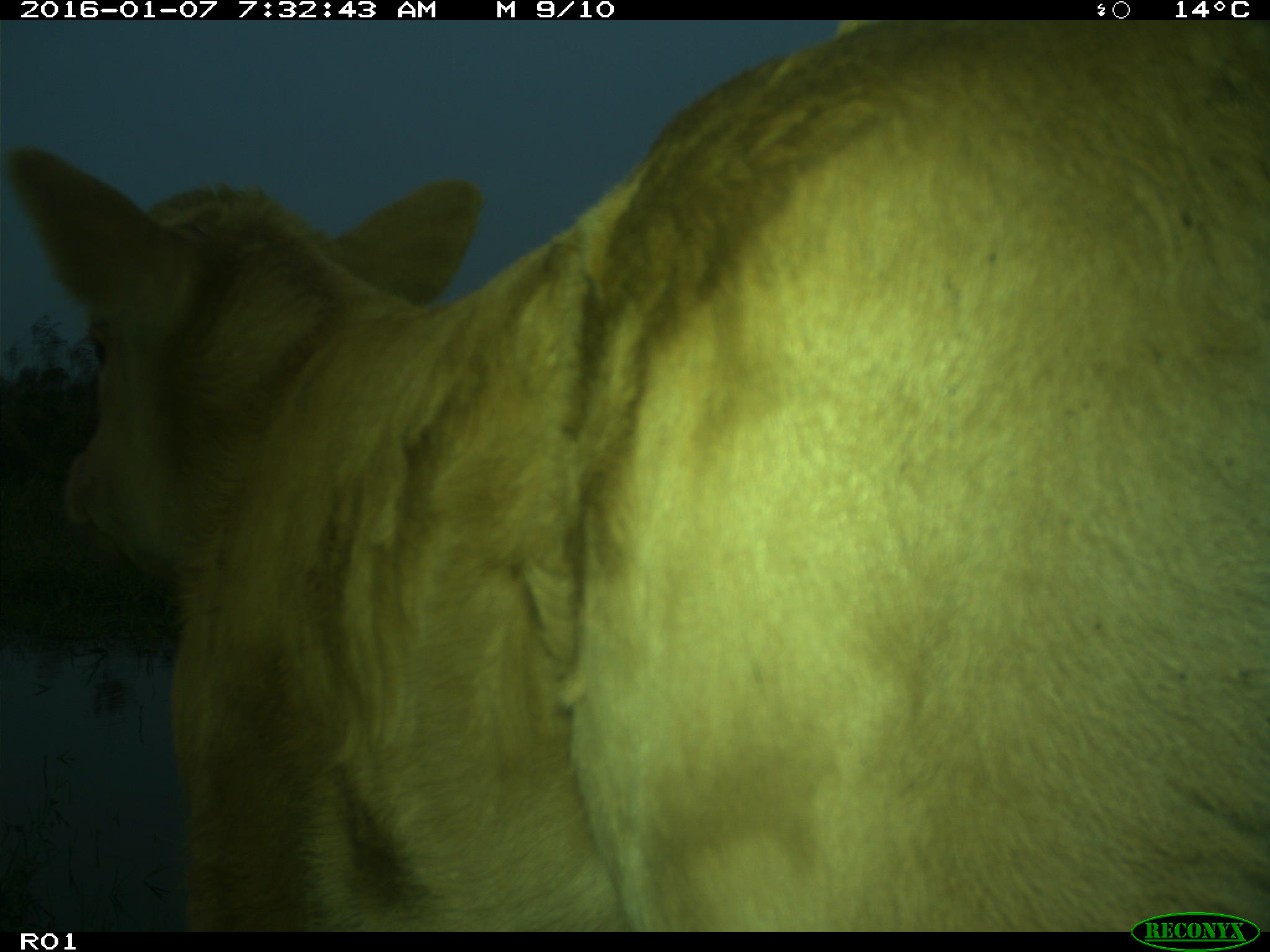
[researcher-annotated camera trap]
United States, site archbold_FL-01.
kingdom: Animalia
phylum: Chordata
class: Mammalia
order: Artiodactyla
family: Bovidae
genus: Bos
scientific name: Bos taurus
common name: domestic cow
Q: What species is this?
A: Bos taurus (domestic cow).